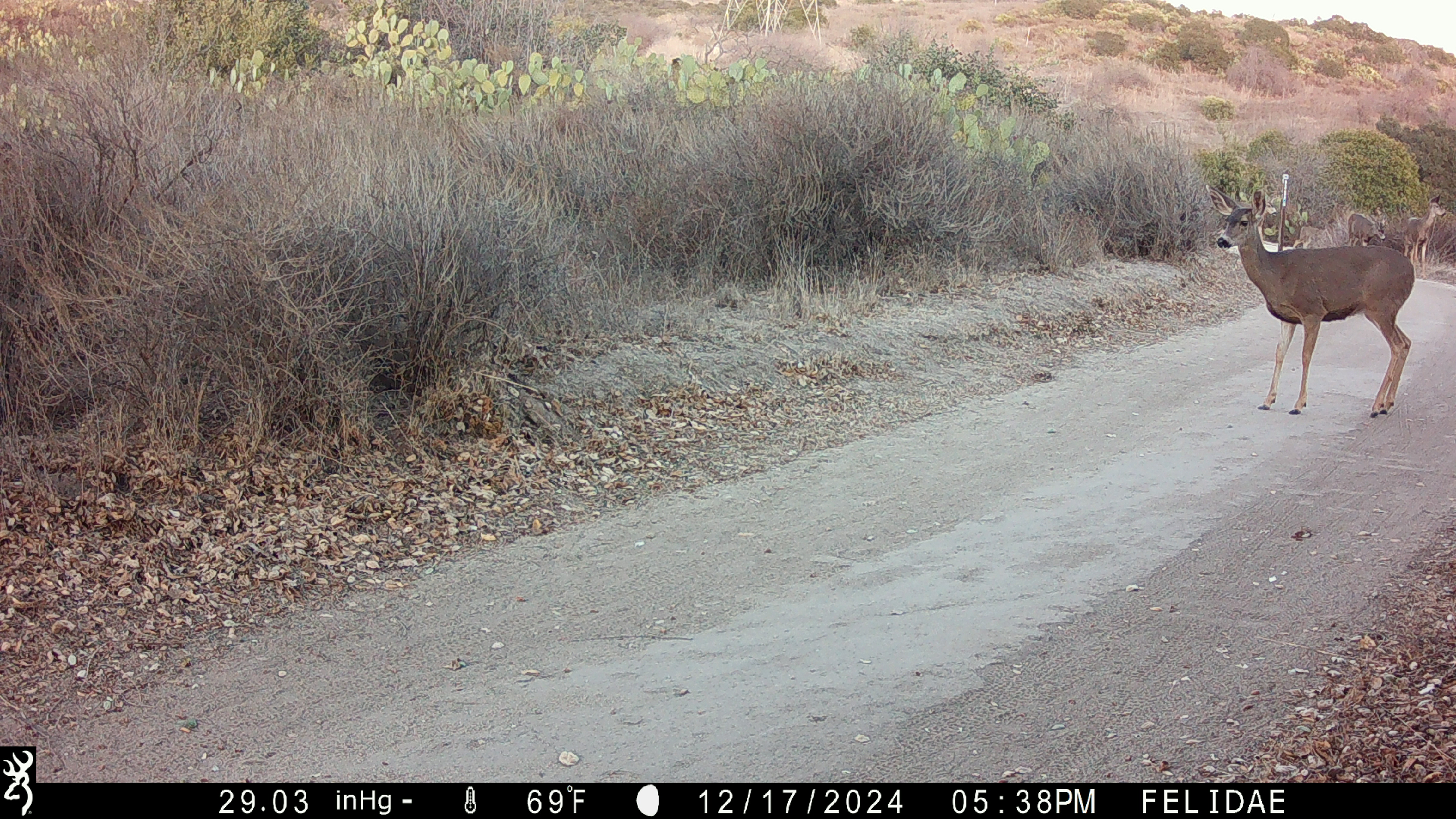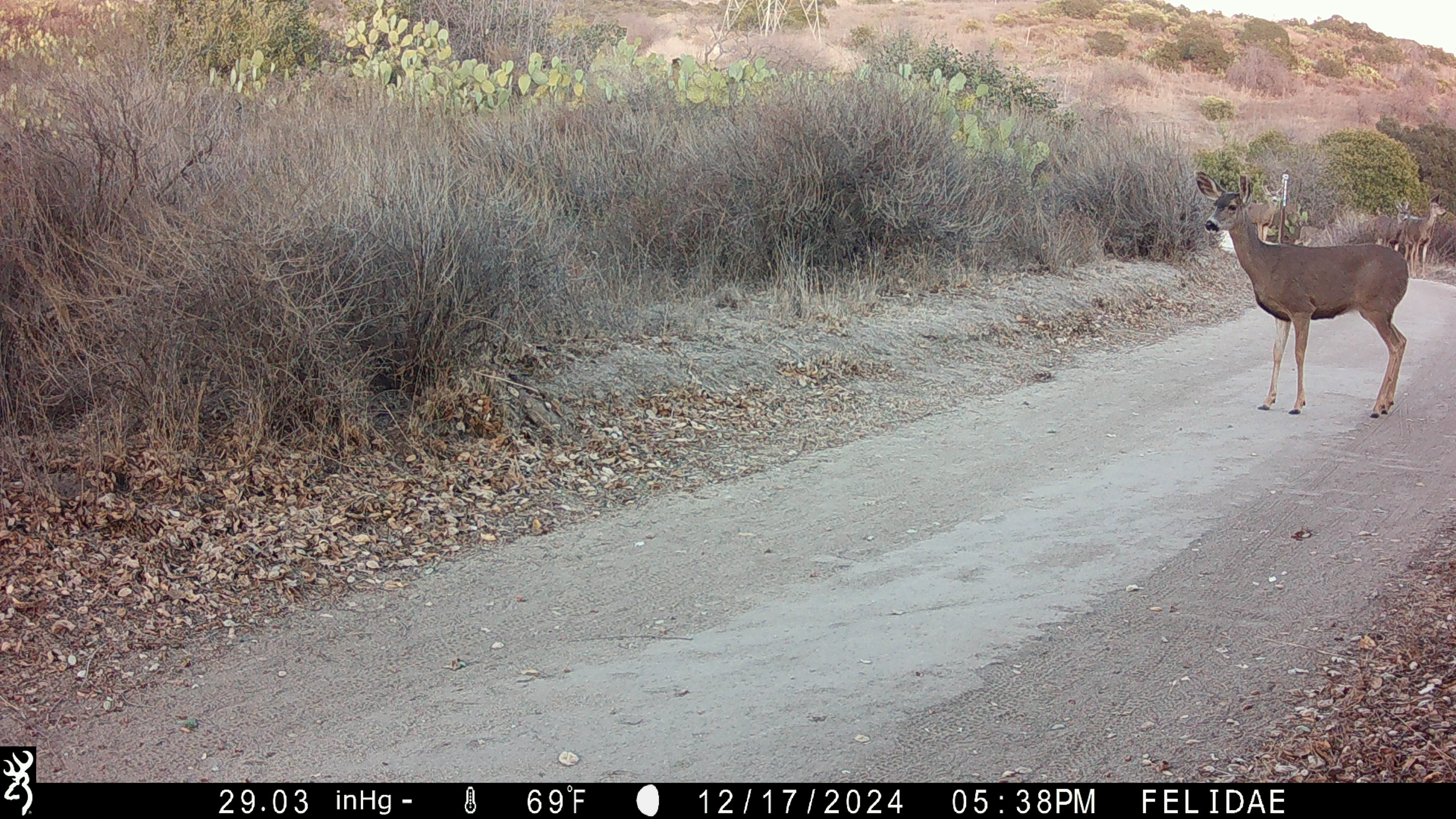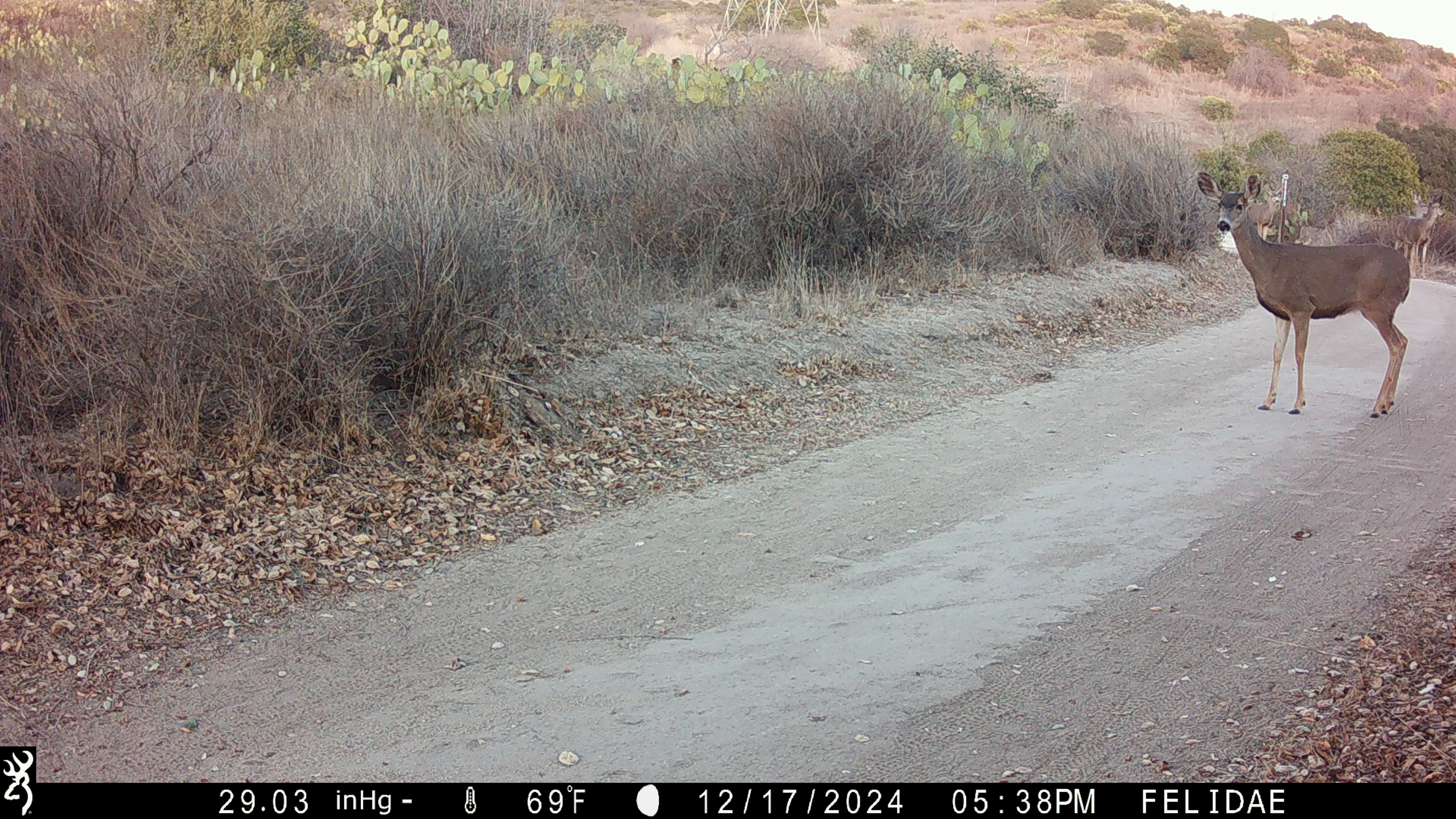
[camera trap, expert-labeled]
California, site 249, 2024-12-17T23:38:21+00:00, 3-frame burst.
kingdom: Animalia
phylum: Chordata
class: Mammalia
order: Artiodactyla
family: Cervidae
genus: Odocoileus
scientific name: Odocoileus hemionus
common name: mule deer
Mule deer (Odocoileus hemionus).